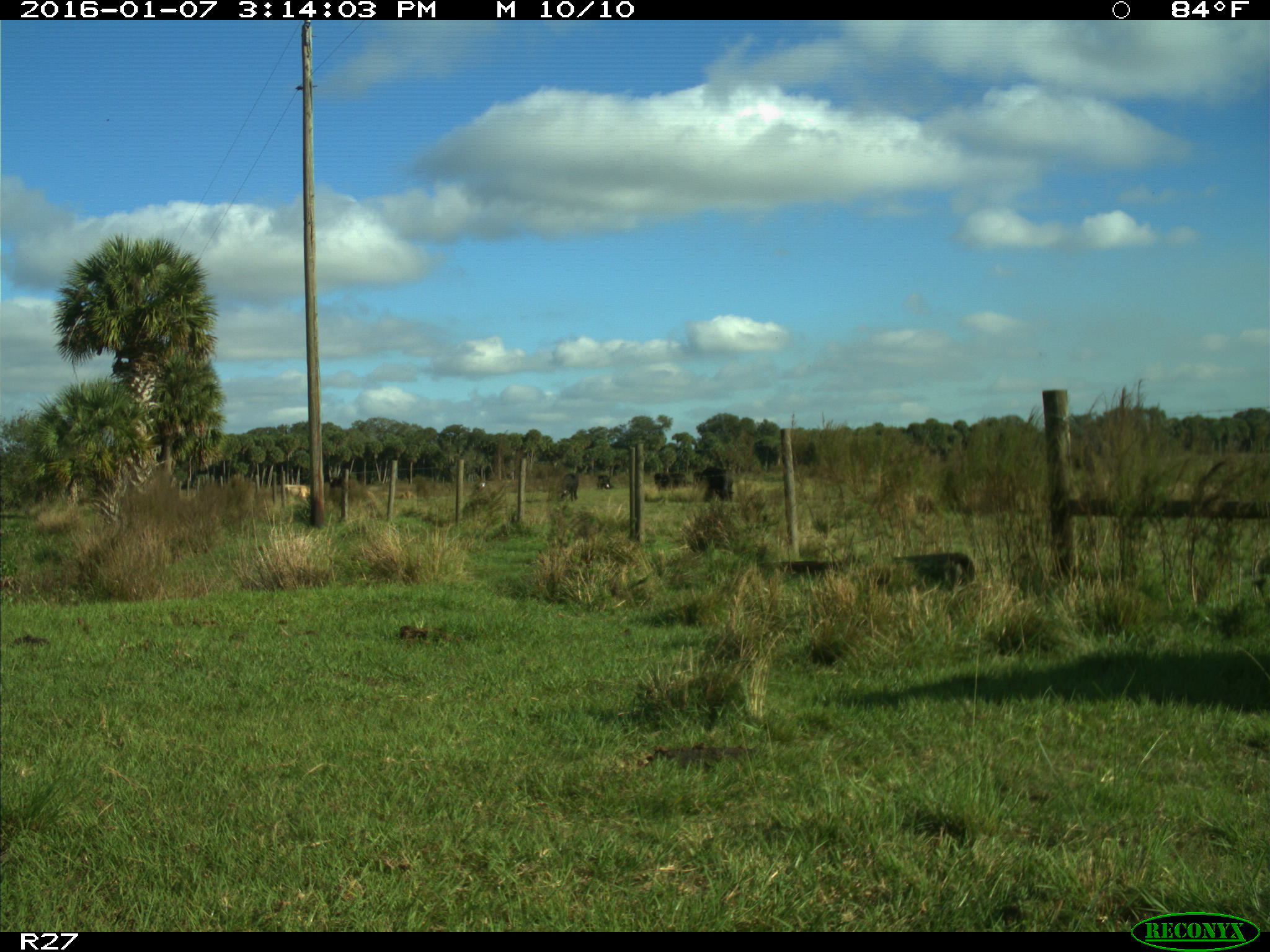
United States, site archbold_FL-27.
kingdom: Animalia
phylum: Chordata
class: Mammalia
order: Artiodactyla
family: Bovidae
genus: Bos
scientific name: Bos taurus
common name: domestic cow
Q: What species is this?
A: Bos taurus (domestic cow).